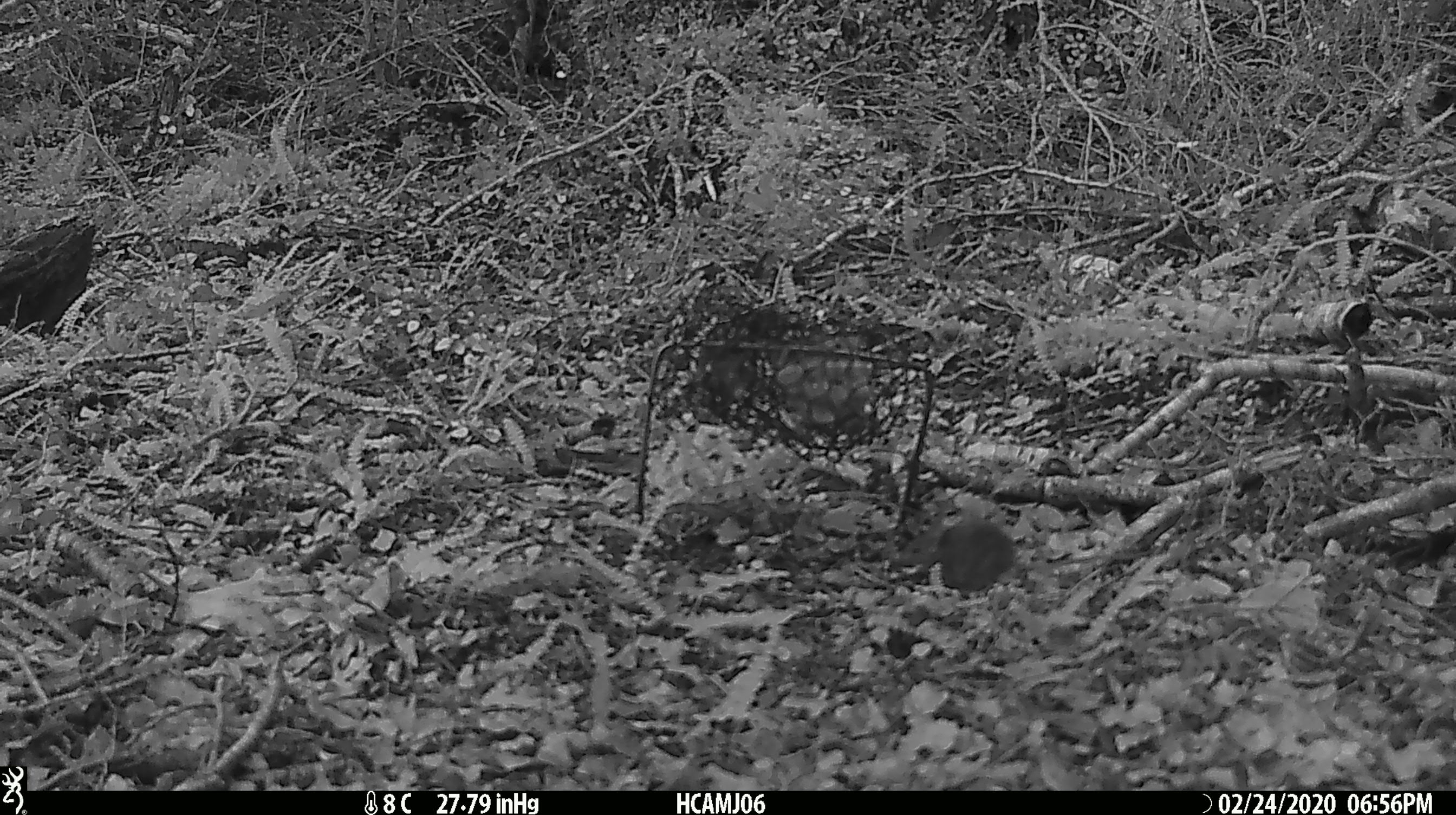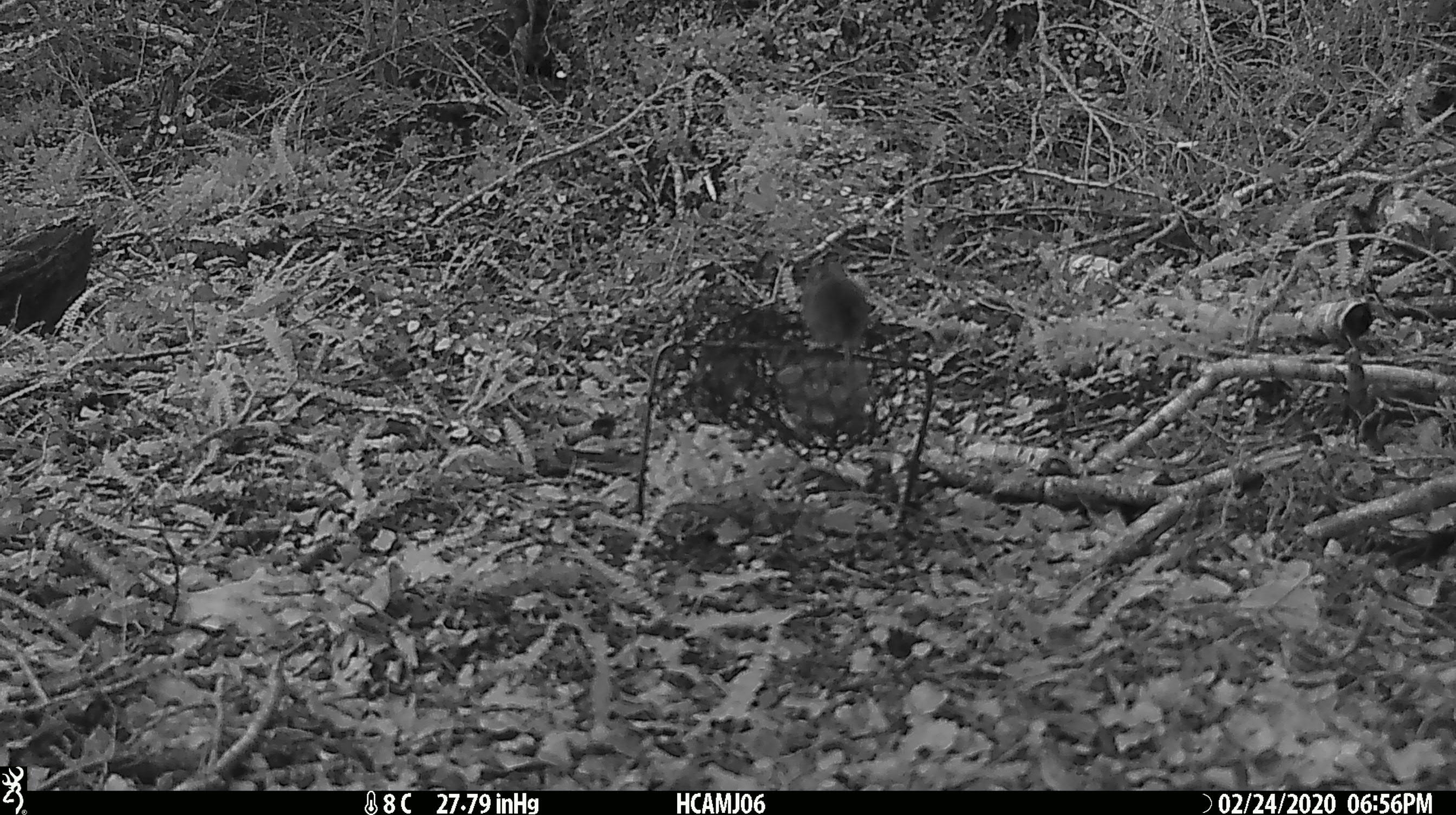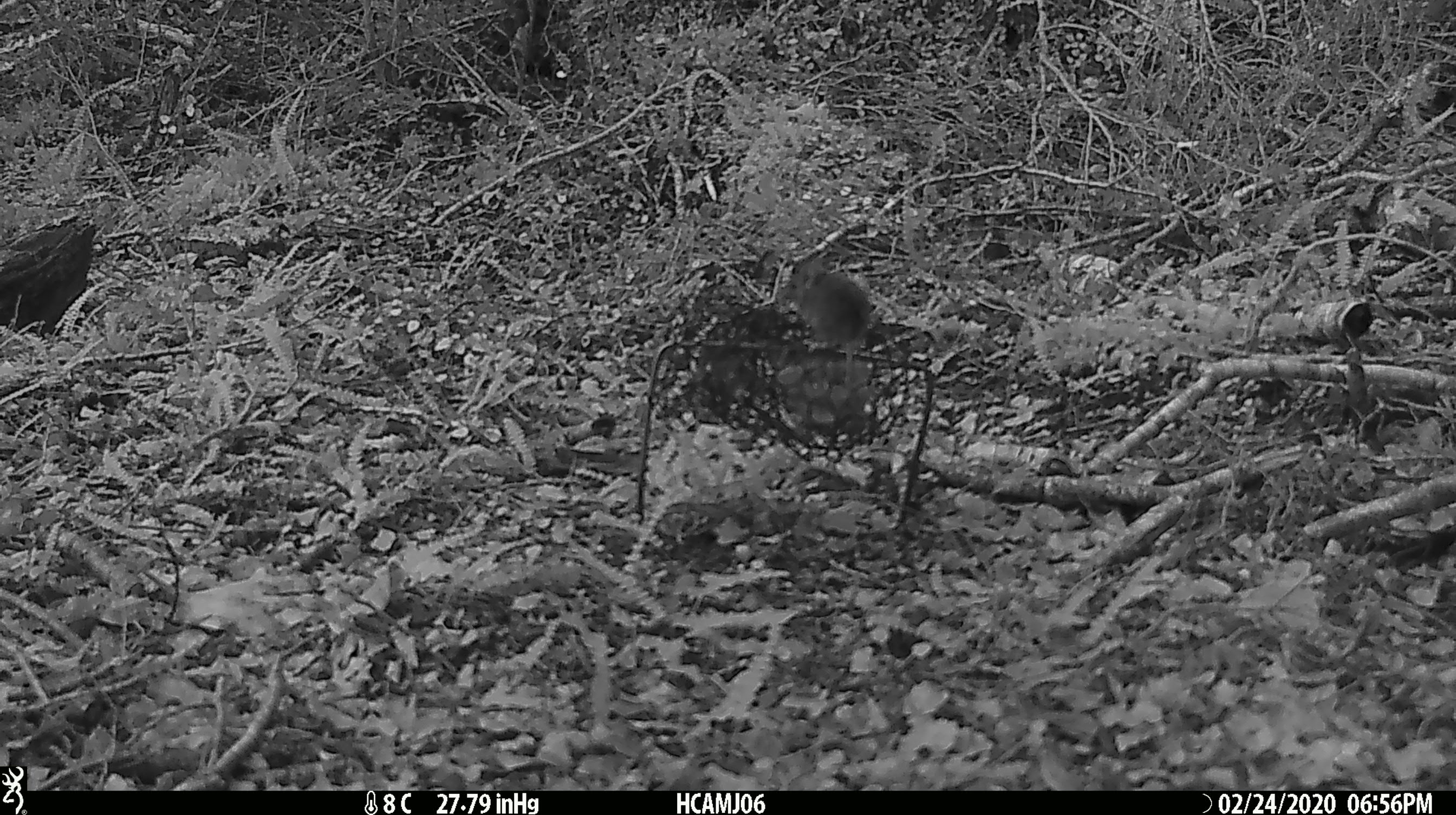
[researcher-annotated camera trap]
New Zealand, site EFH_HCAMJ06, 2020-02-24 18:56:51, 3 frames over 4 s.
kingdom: Animalia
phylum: Chordata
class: Mammalia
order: Rodentia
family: Muridae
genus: Mus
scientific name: Mus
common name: mouse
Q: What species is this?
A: Mouse (Mus).